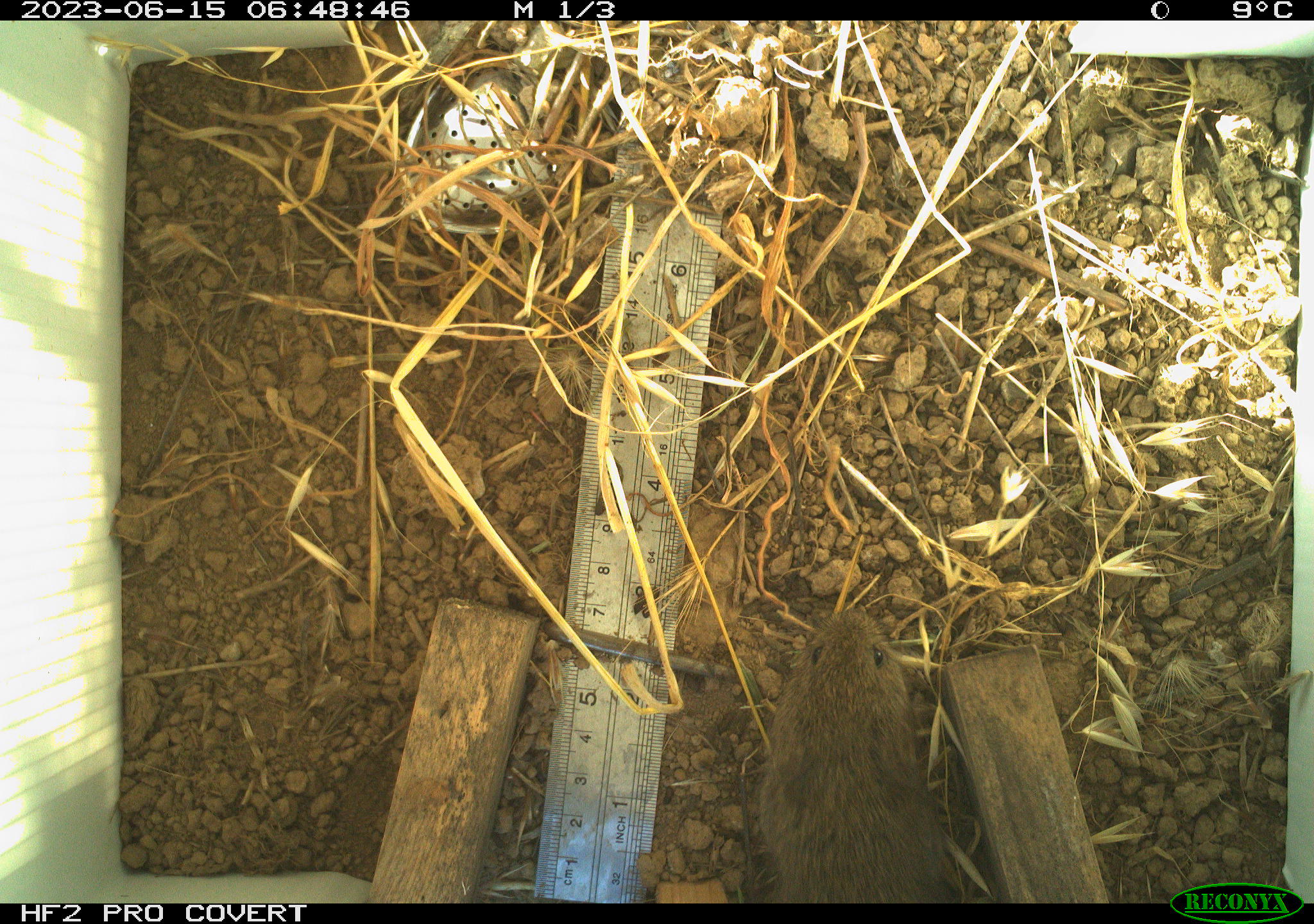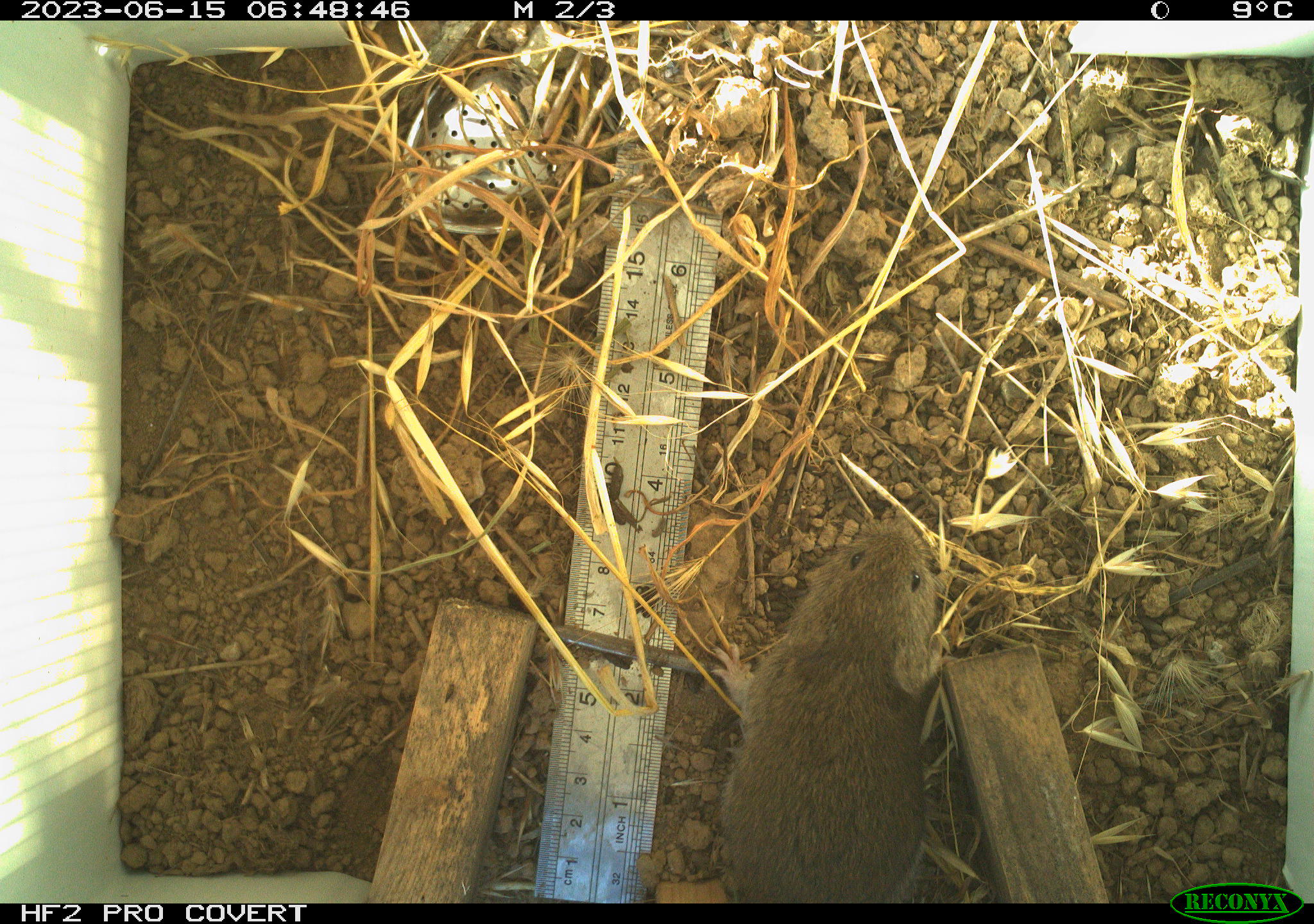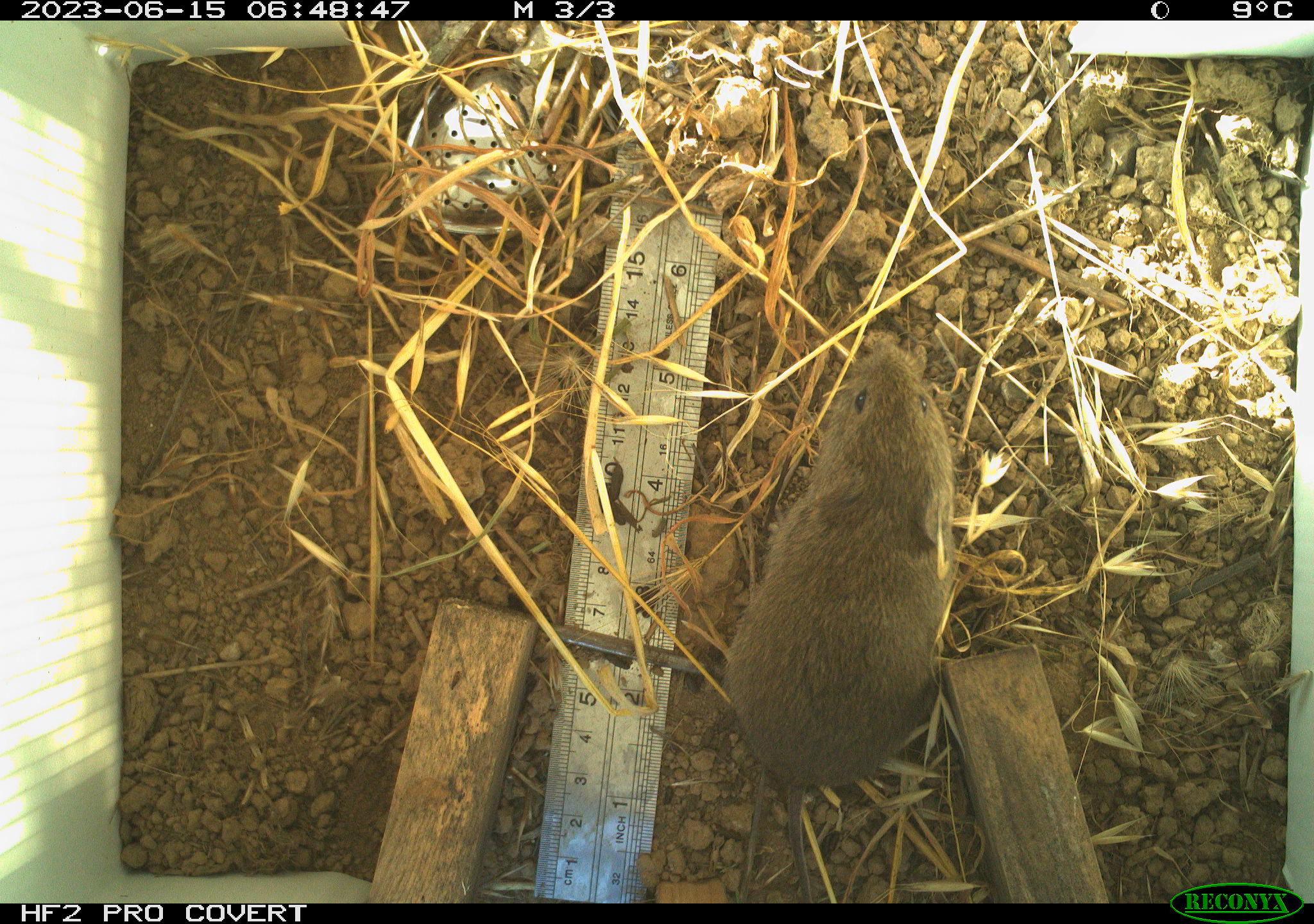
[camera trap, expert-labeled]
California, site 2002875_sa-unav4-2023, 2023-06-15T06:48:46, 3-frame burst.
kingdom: Animalia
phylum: Chordata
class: Mammalia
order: Rodentia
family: Cricetidae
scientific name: Arvicolinae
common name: voles, lemmings, and muskrats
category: arvicolinae subfamily